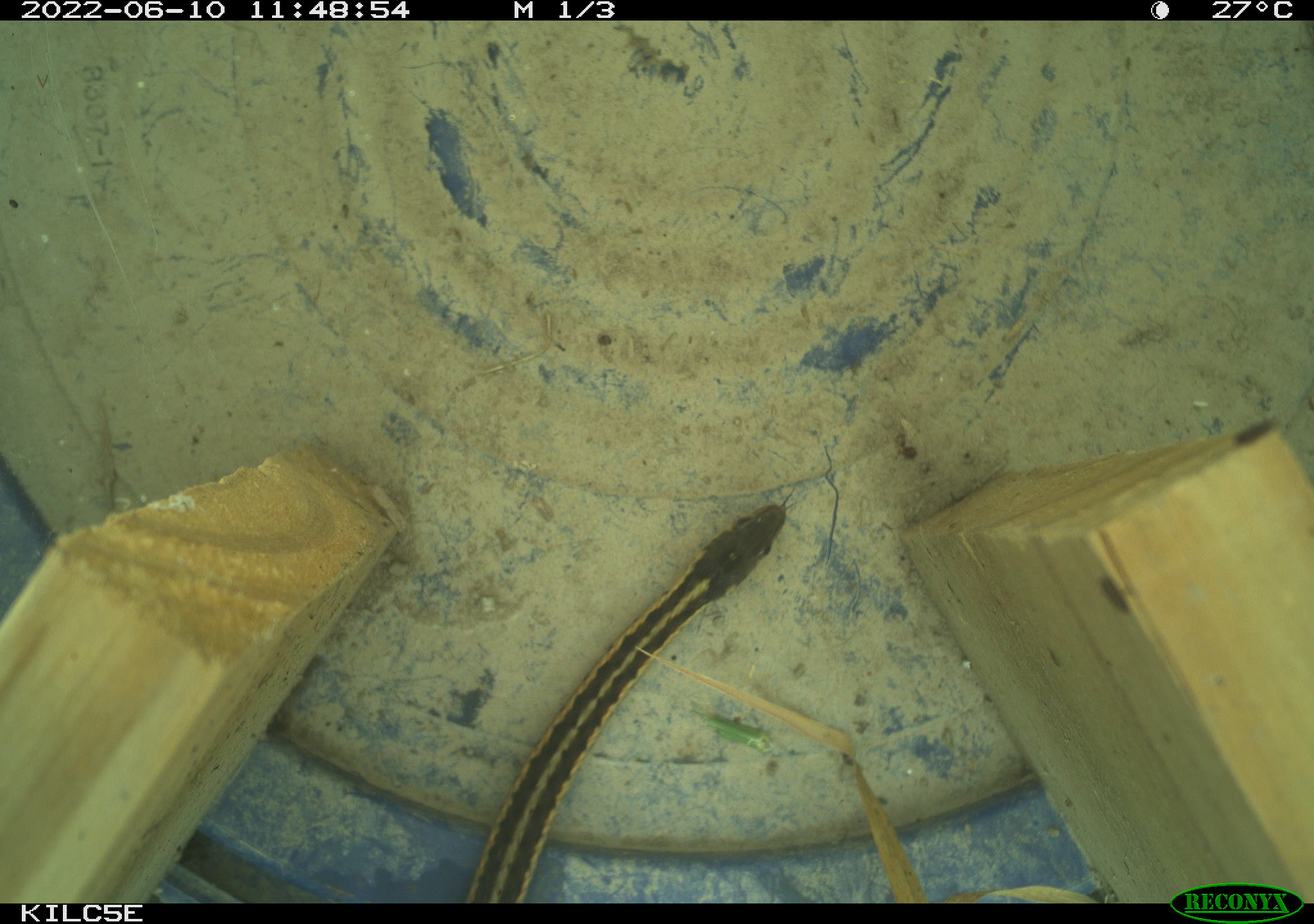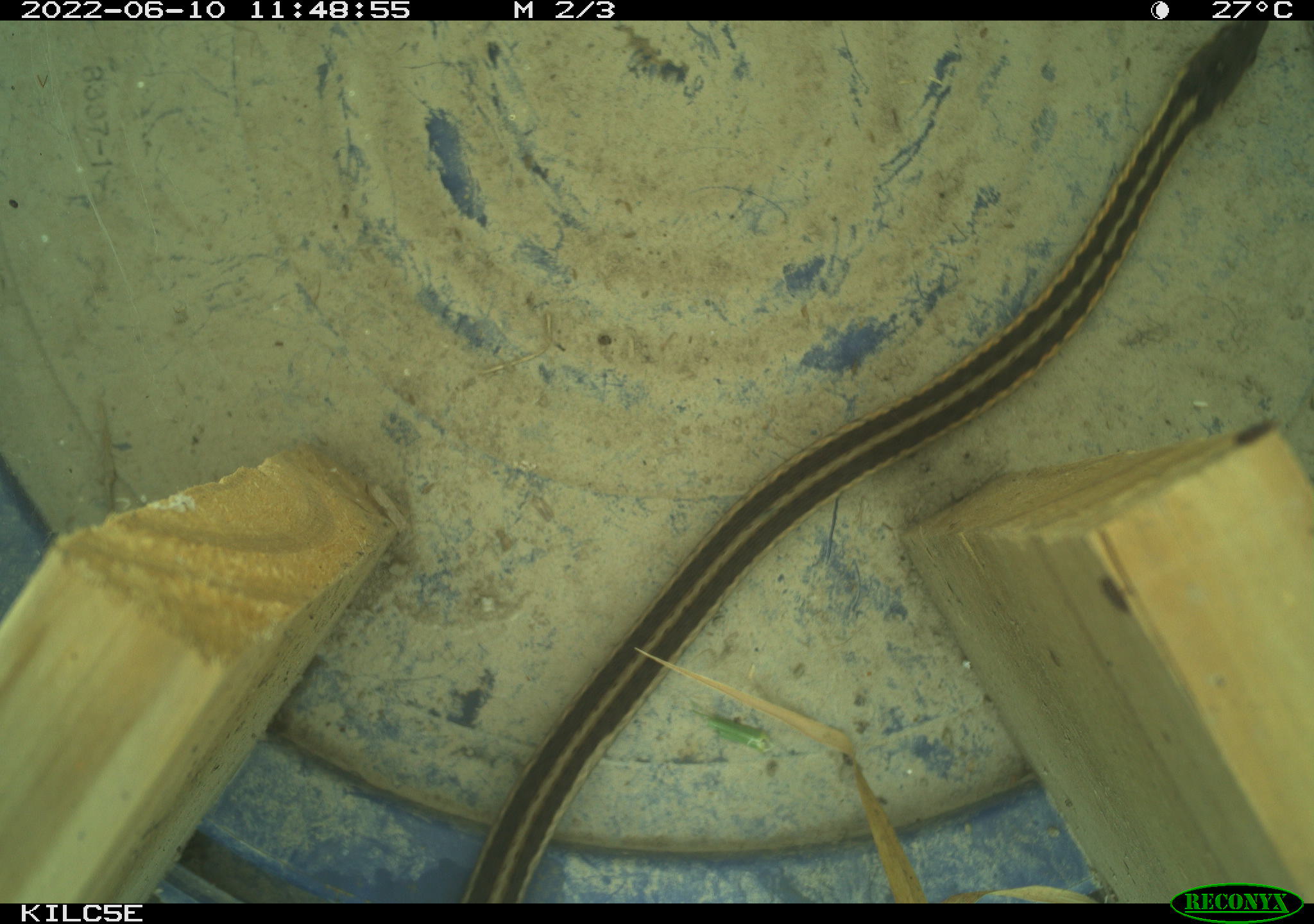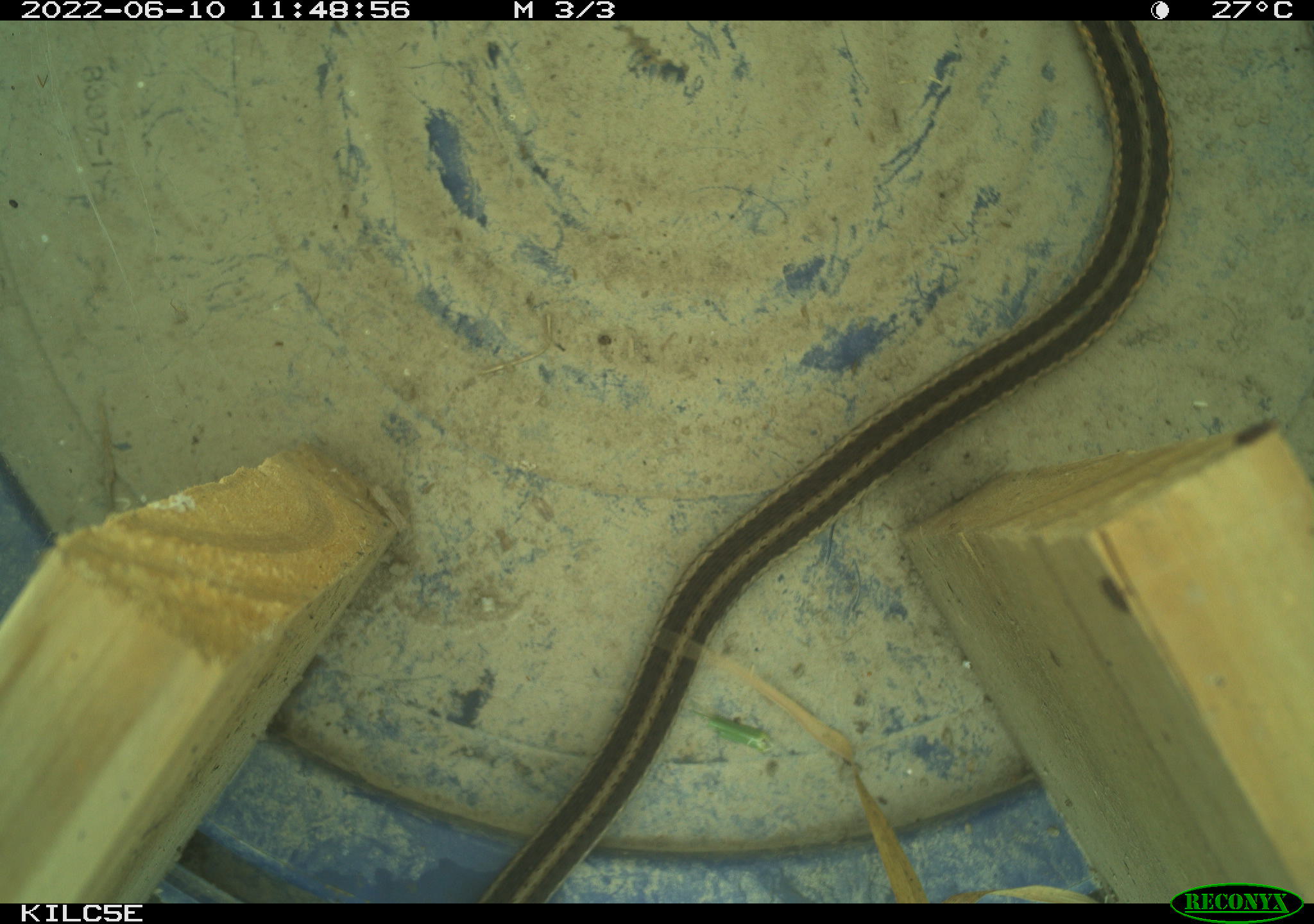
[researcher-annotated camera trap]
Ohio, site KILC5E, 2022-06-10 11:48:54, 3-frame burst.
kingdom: Animalia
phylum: Chordata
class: Reptilia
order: Squamata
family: Colubridae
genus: Thamnophis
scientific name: Thamnophis sirtalis sirtalis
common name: eastern gartersnake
Eastern gartersnake (Thamnophis sirtalis sirtalis).